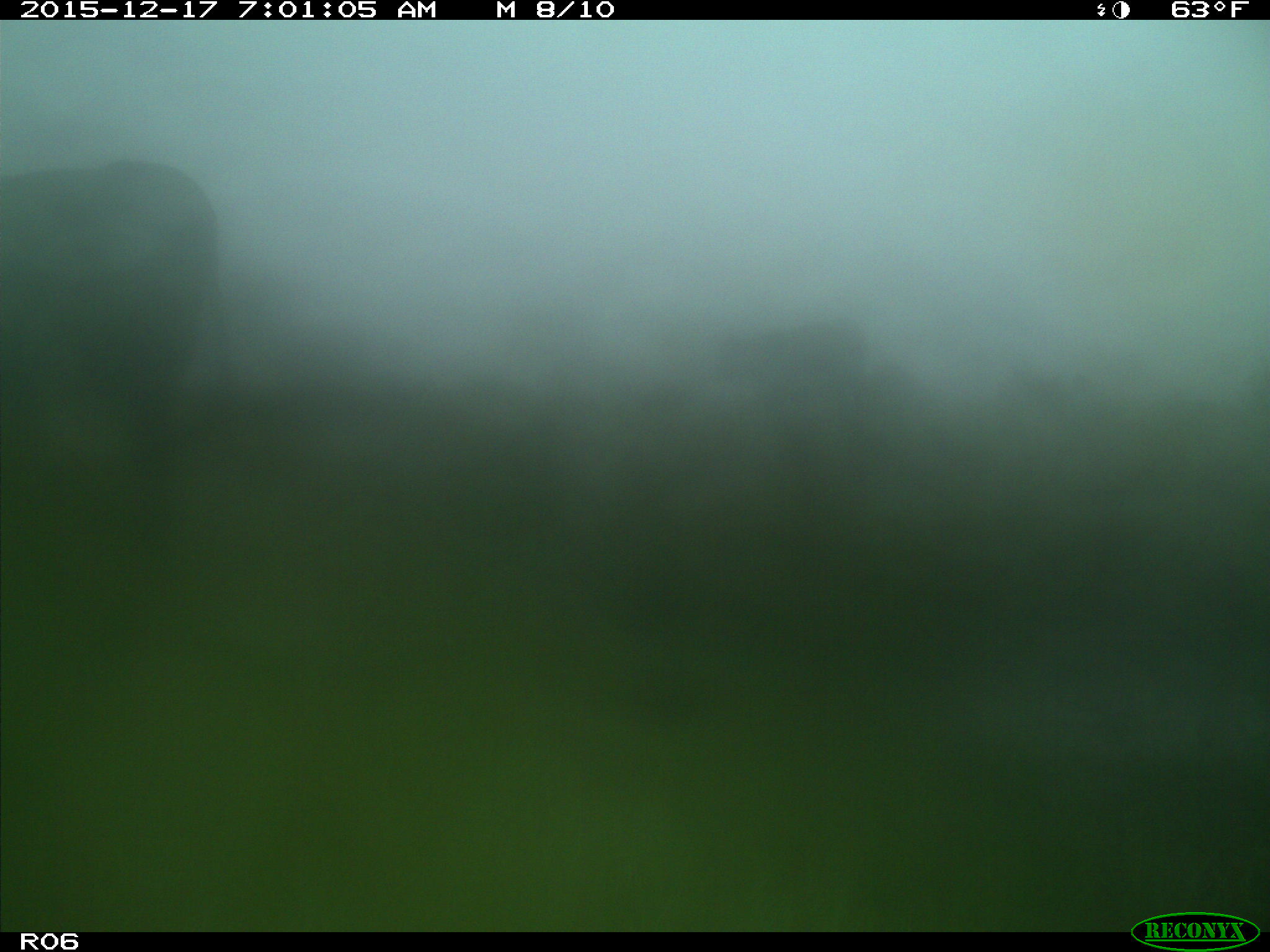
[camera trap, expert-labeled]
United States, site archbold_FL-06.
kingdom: Animalia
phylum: Chordata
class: Mammalia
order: Artiodactyla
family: Bovidae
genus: Bos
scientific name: Bos taurus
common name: domestic cow